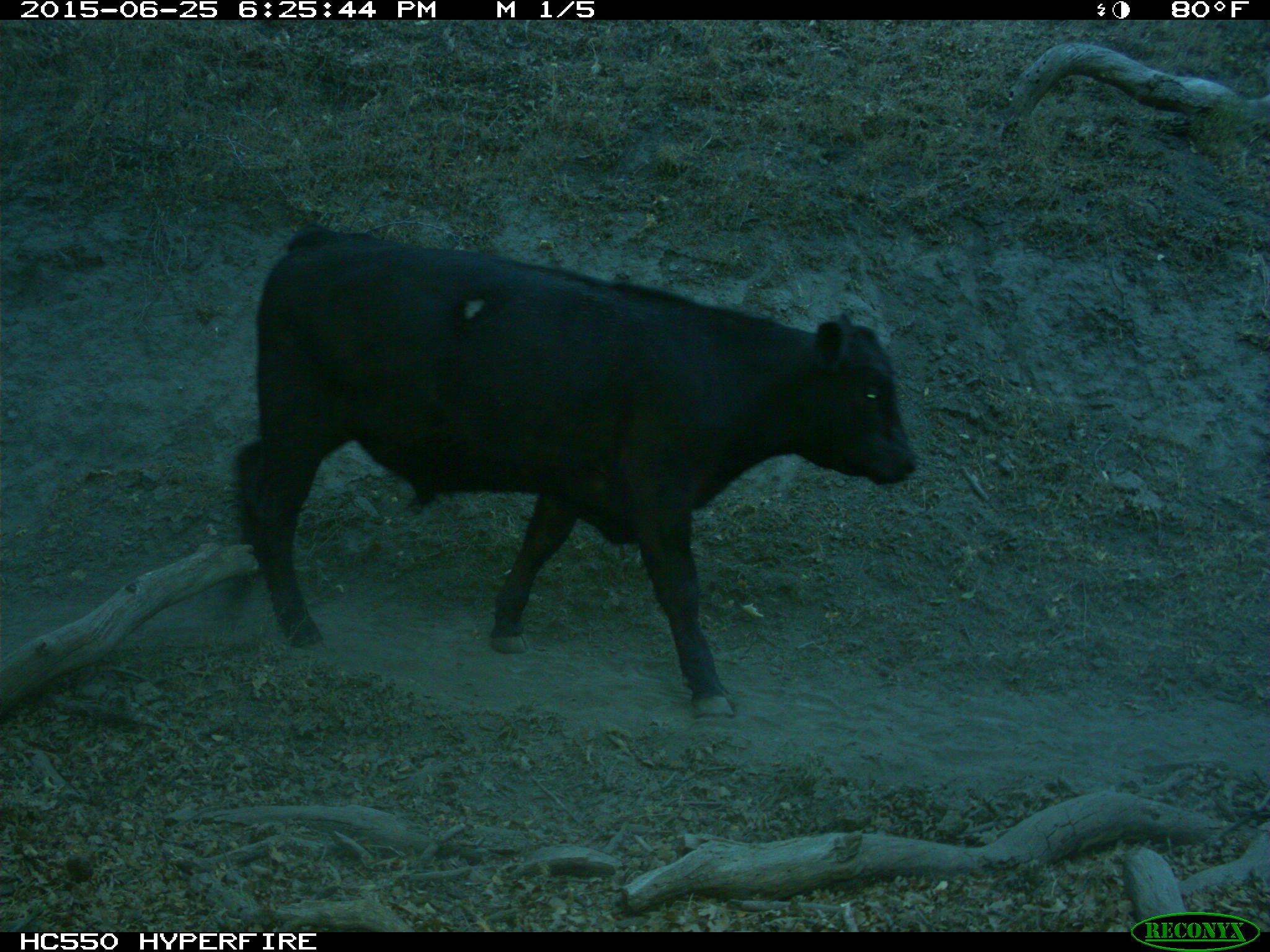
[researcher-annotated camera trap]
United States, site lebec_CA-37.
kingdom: Animalia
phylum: Chordata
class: Mammalia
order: Artiodactyla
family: Bovidae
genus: Bos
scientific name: Bos taurus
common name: domestic cow